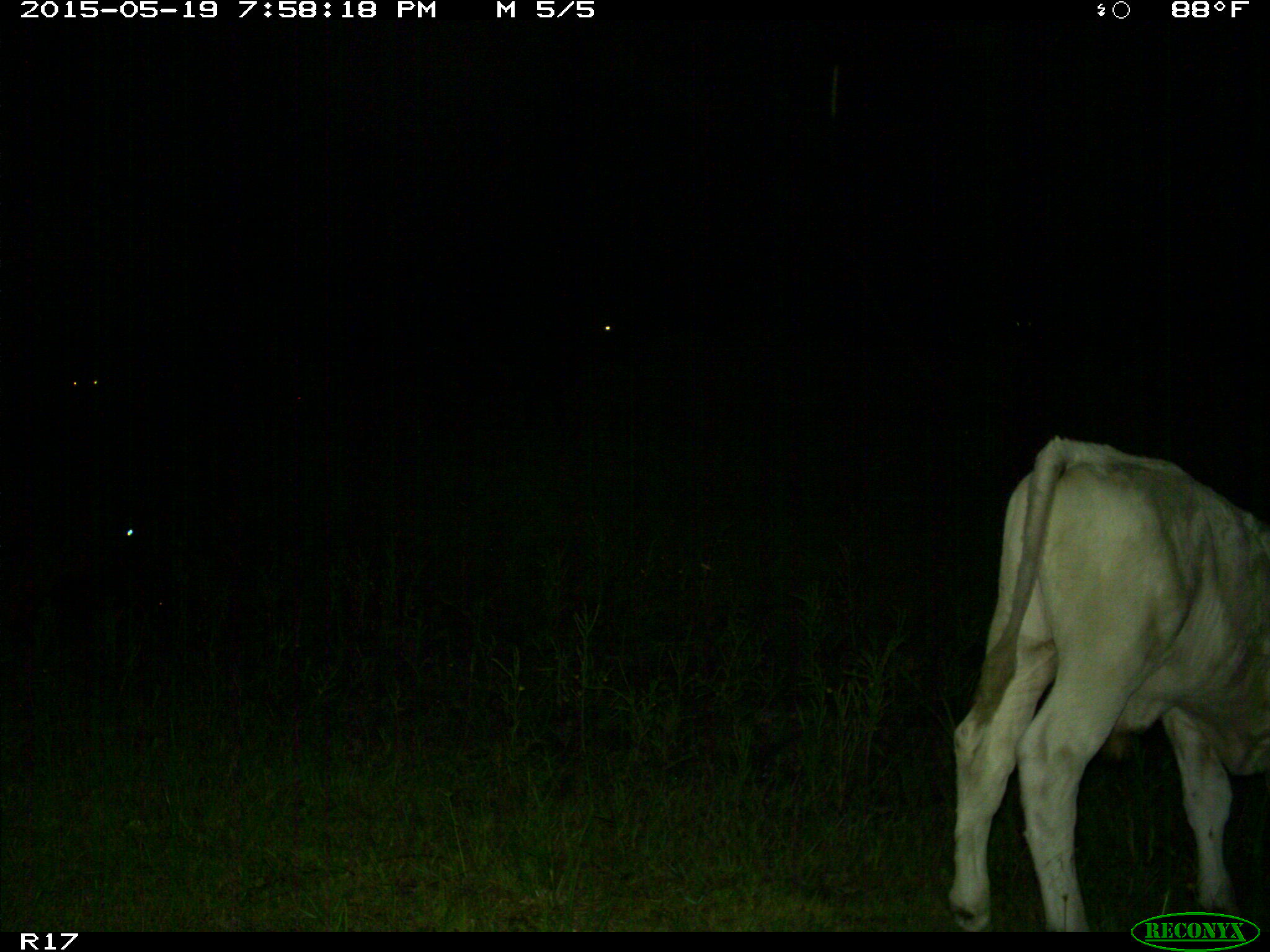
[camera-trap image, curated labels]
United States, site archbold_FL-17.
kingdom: Animalia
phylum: Chordata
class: Mammalia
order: Artiodactyla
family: Bovidae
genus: Bos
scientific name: Bos taurus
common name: domestic cow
Bos taurus (domestic cow).